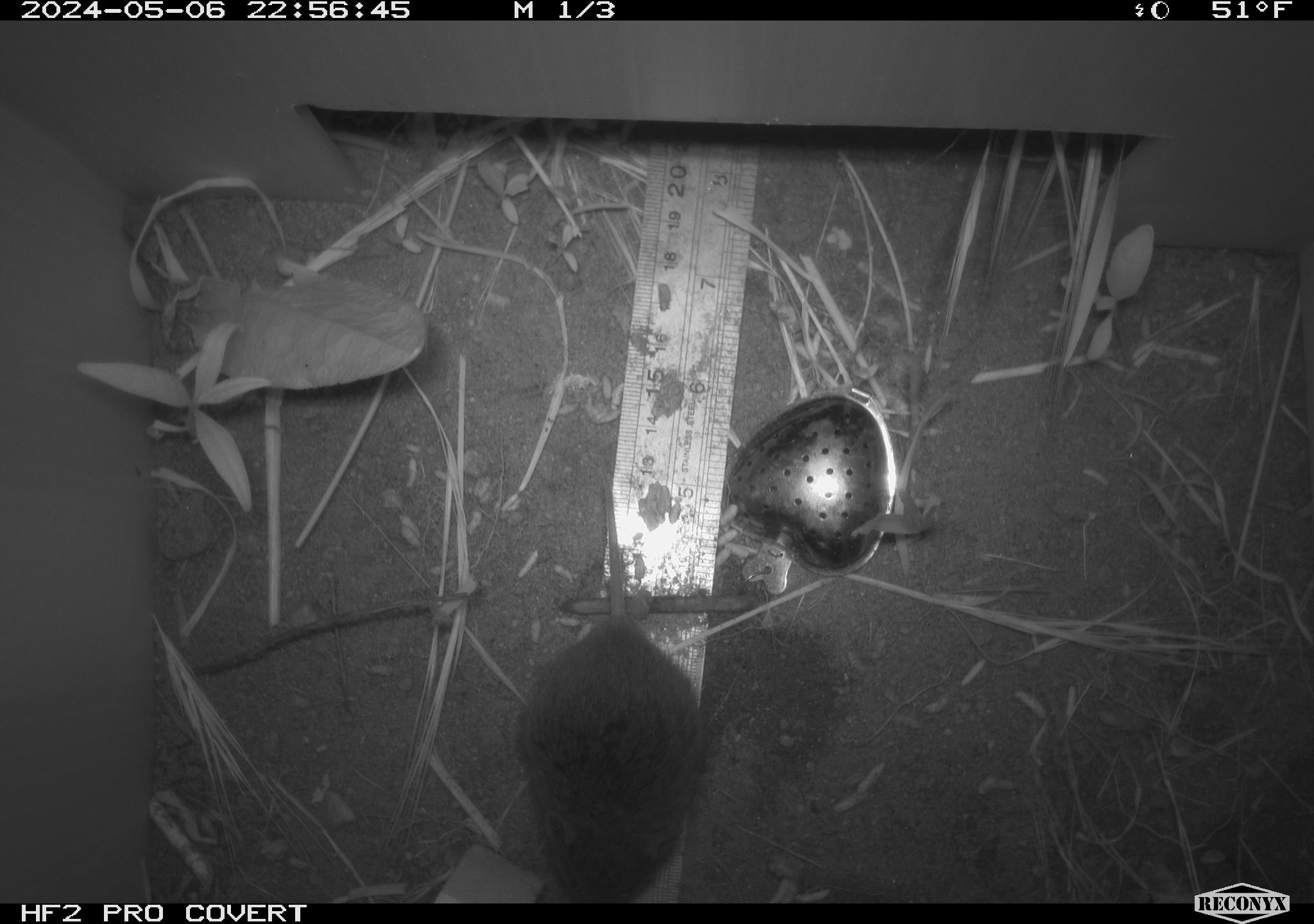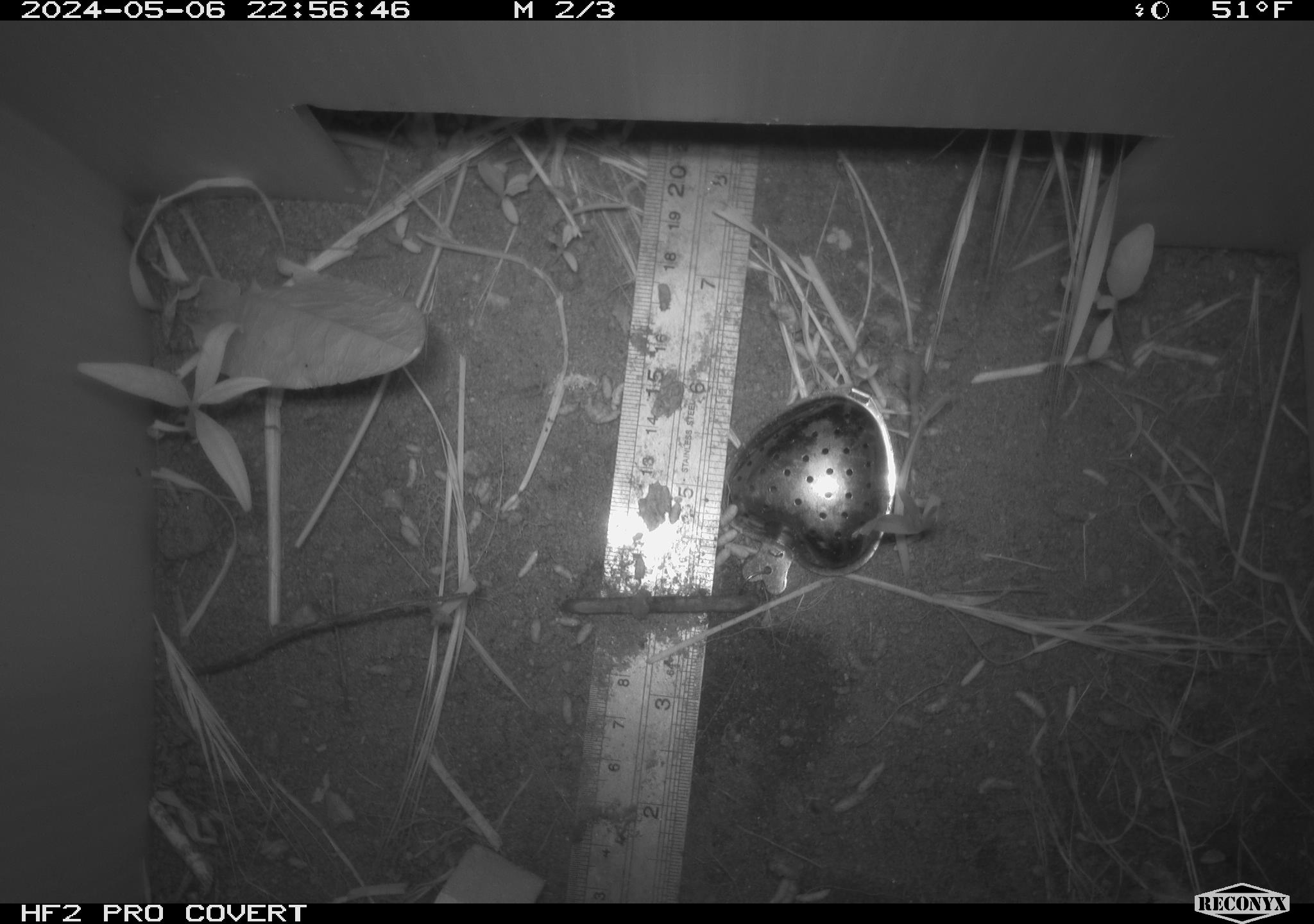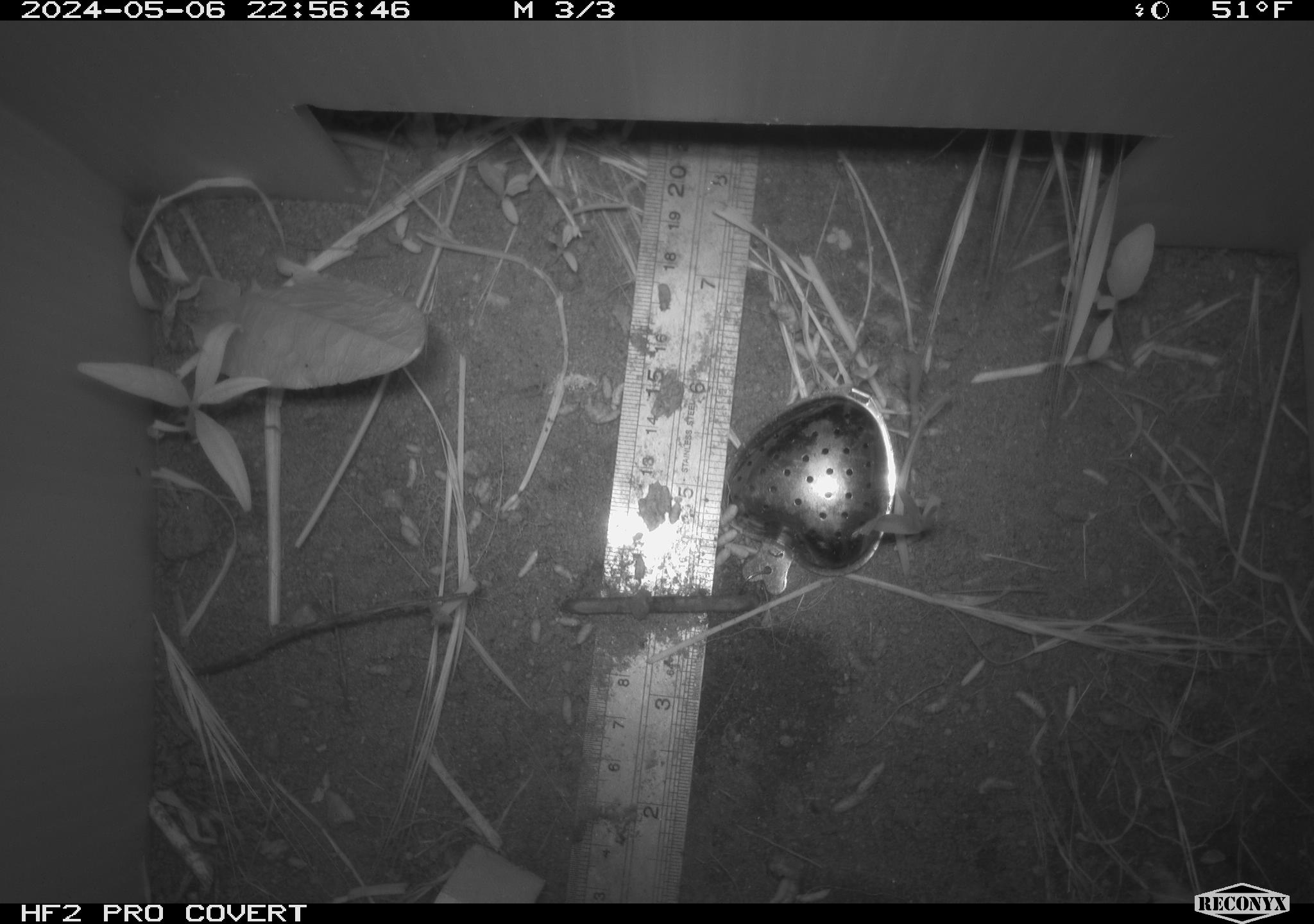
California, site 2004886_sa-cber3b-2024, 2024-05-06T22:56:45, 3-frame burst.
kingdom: Animalia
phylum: Chordata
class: Mammalia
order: Rodentia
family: Cricetidae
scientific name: Arvicolinae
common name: voles, lemmings, and muskrats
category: arvicolinae subfamily